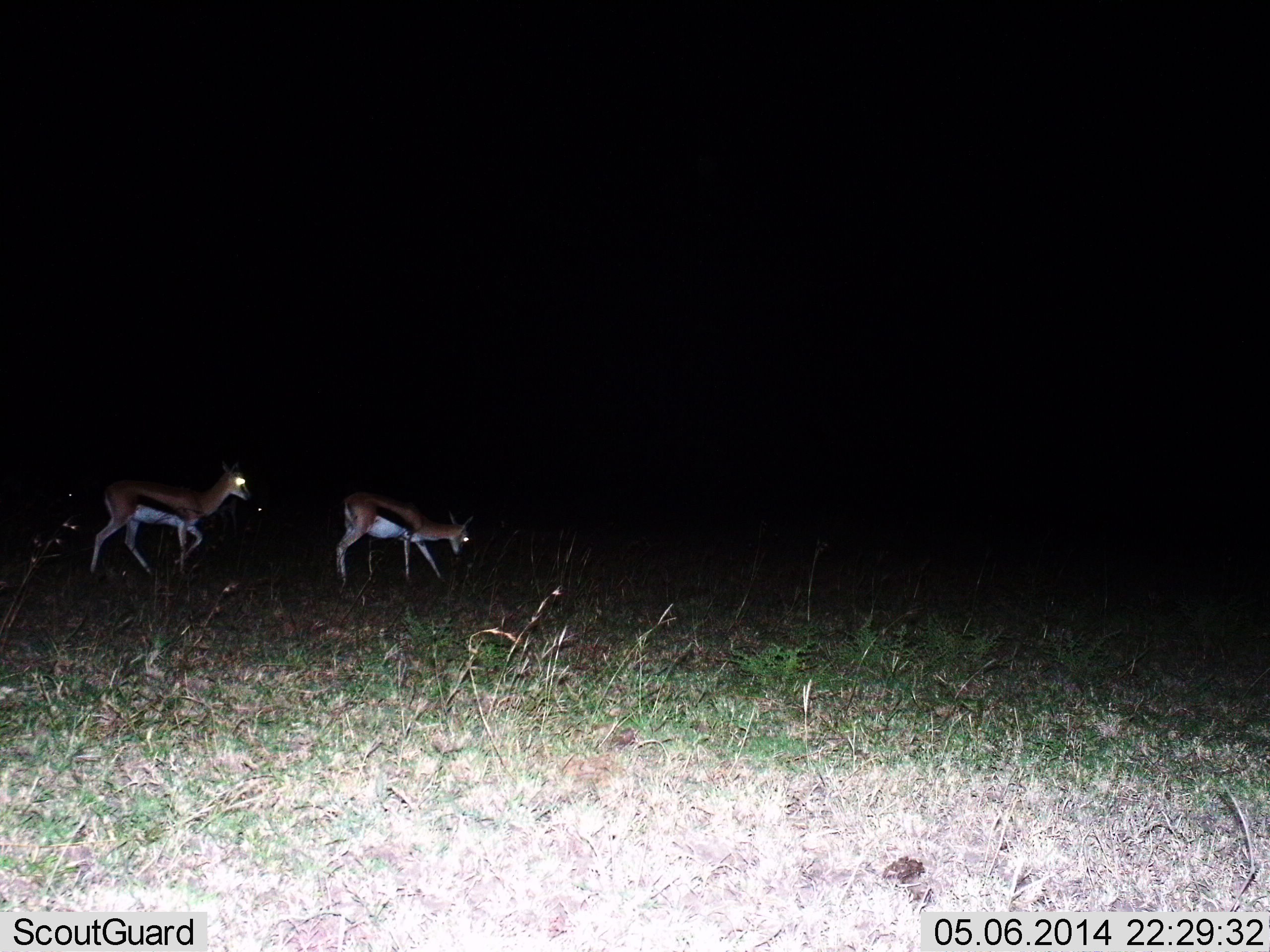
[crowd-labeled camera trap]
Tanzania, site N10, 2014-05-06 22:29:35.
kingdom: Animalia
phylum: Chordata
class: Mammalia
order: Artiodactyla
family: Bovidae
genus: Eudorcas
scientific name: Eudorcas thomsonii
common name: thomson's gazelle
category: gazellethomsons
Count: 2.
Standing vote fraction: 24%.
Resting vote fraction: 0%.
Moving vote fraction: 79%.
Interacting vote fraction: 0%.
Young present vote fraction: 0%.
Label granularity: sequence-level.